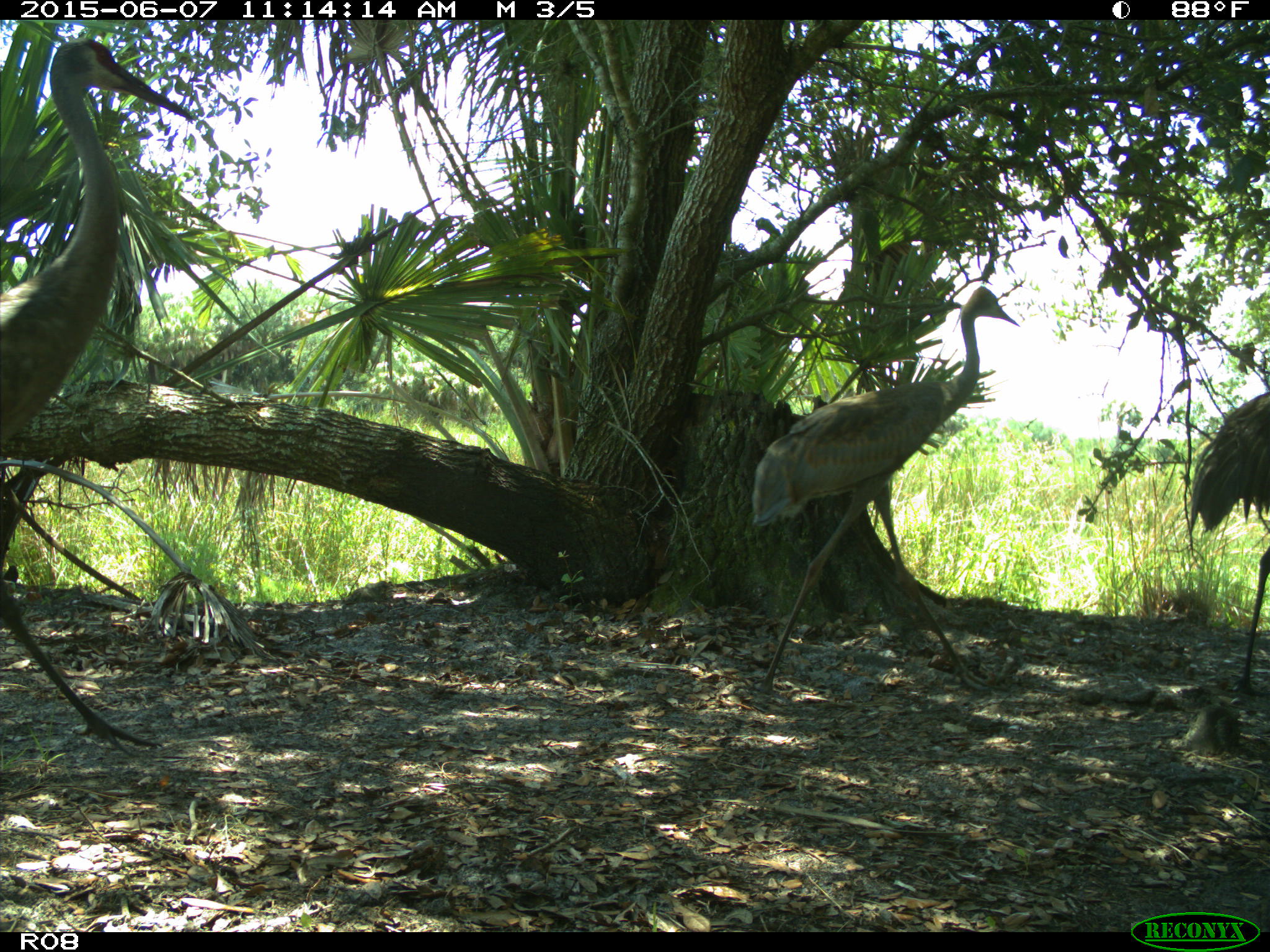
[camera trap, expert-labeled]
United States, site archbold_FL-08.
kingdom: Animalia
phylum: Chordata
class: Aves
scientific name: Aves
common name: birds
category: unidentified bird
Unidentified bird (birds) (Aves).